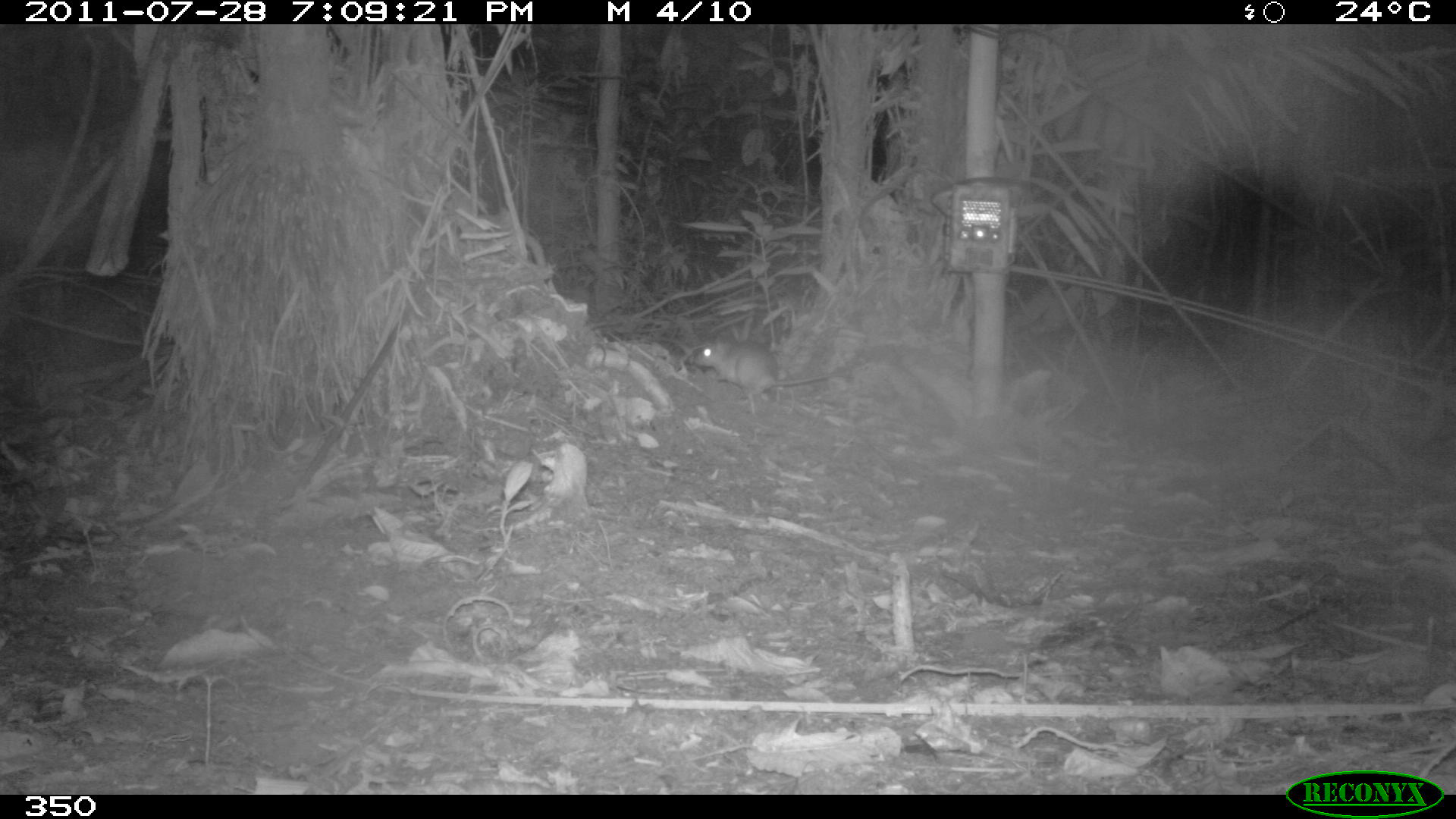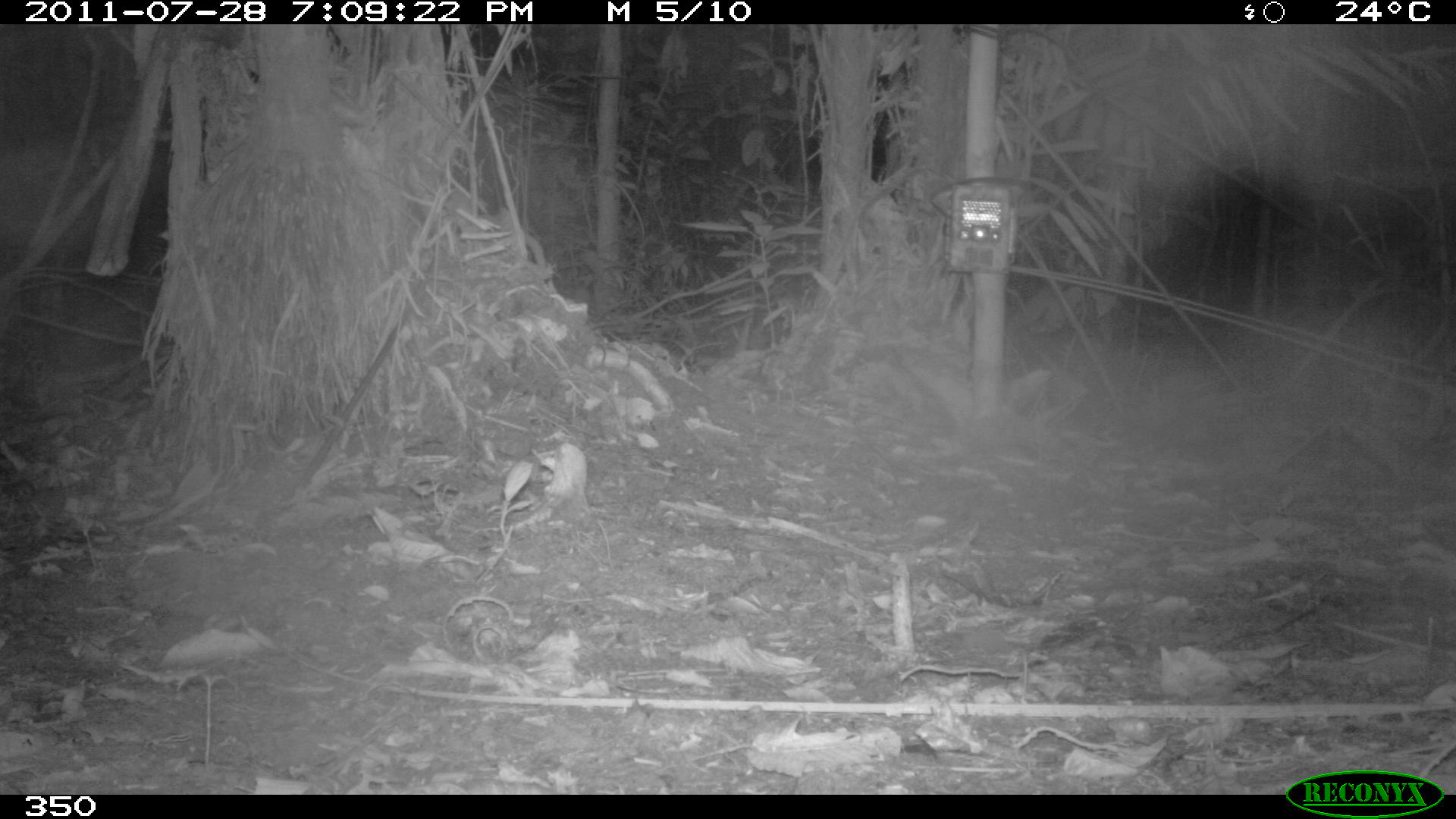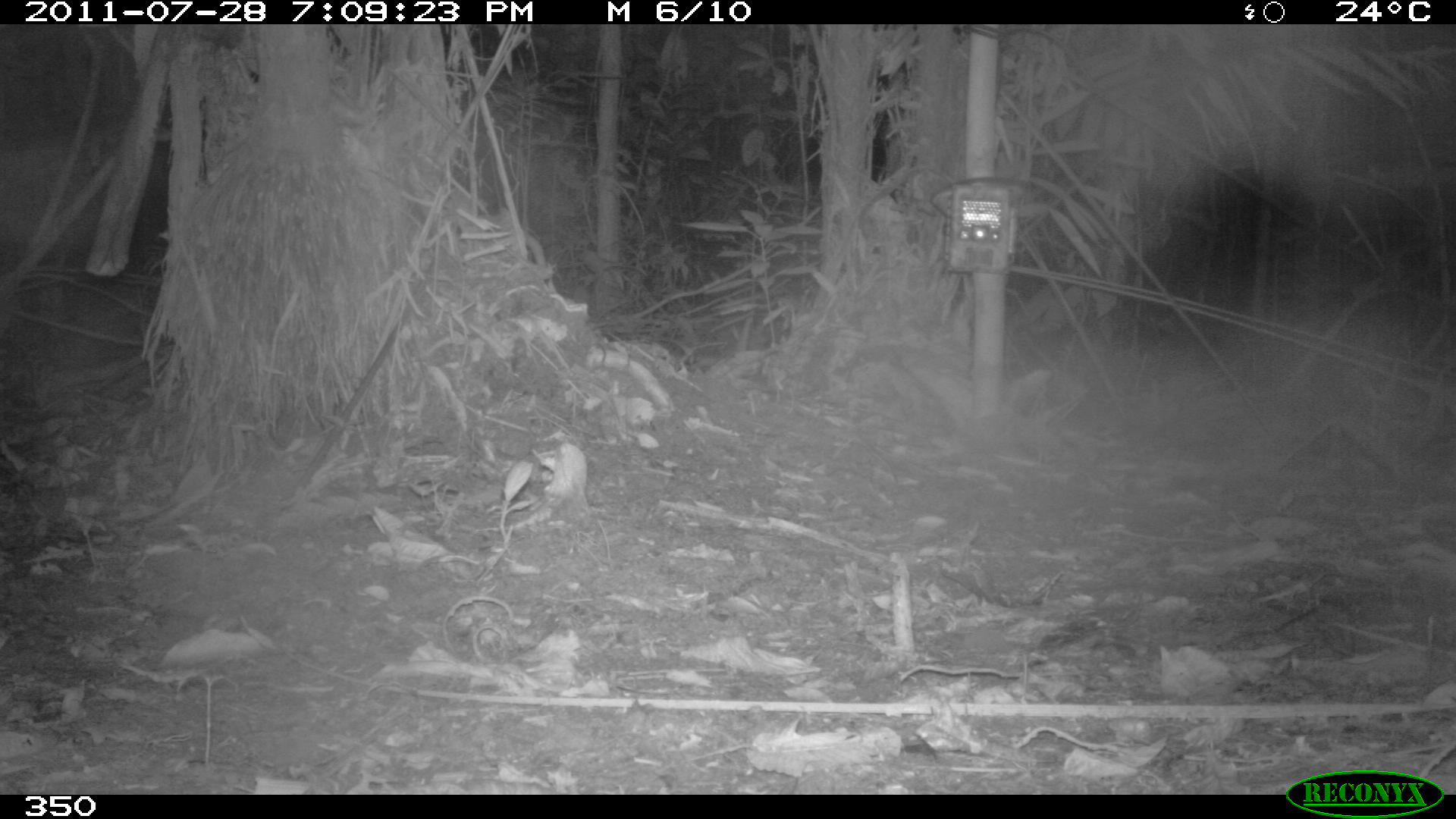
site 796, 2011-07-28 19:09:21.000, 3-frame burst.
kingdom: Animalia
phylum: Chordata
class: Mammalia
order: Rodentia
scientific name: Rodentia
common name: rodents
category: unknown rodent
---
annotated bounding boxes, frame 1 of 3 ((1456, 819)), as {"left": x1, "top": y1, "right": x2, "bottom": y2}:
unknown rodent: {"left": 690, "top": 338, "right": 853, "bottom": 416}